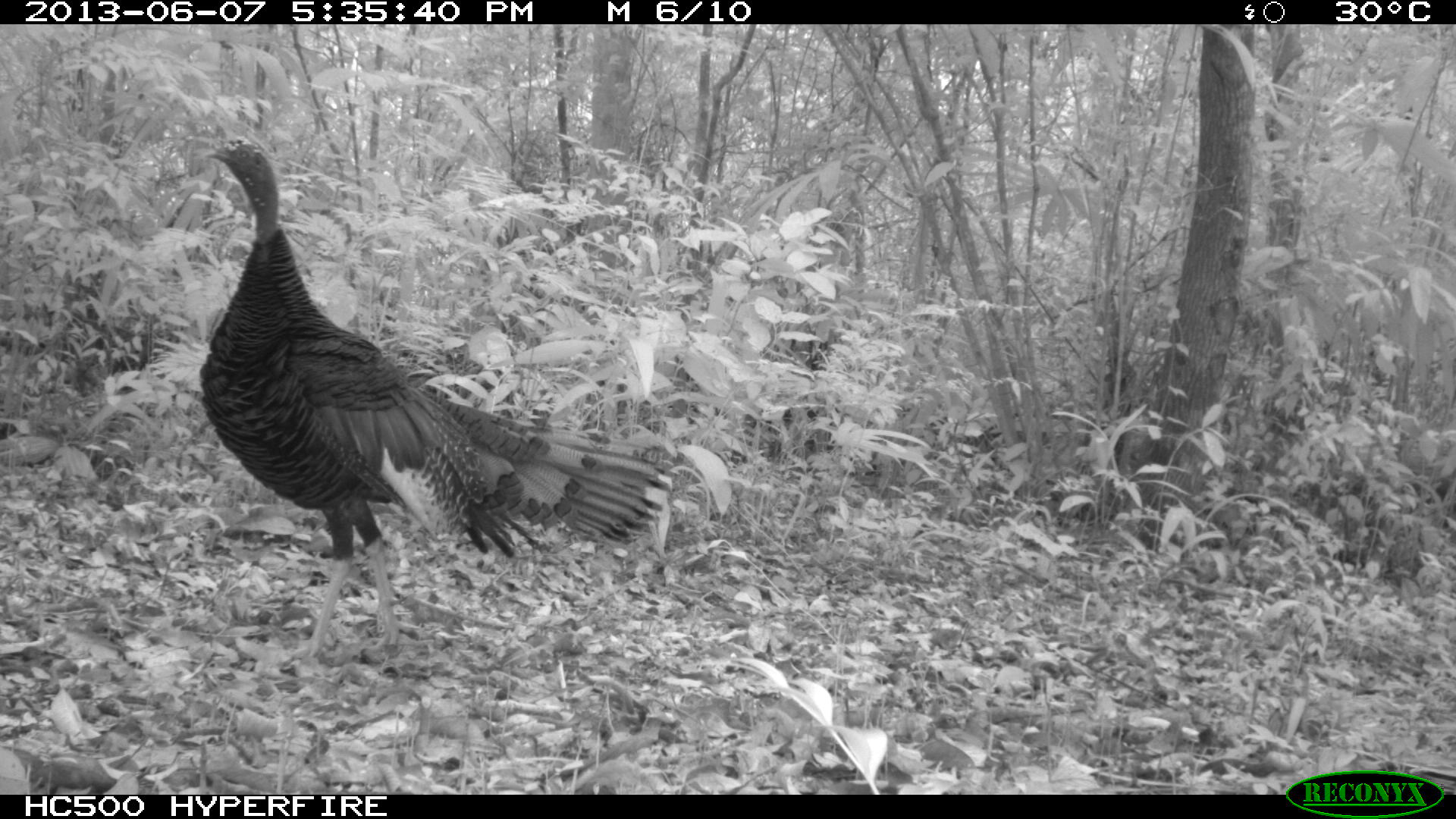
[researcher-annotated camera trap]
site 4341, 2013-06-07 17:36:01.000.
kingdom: Animalia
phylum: Chordata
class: Aves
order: Galliformes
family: Phasianidae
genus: Meleagris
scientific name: Meleagris ocellata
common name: ocellated turkey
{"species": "Meleagris ocellata (ocellated turkey)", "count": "1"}